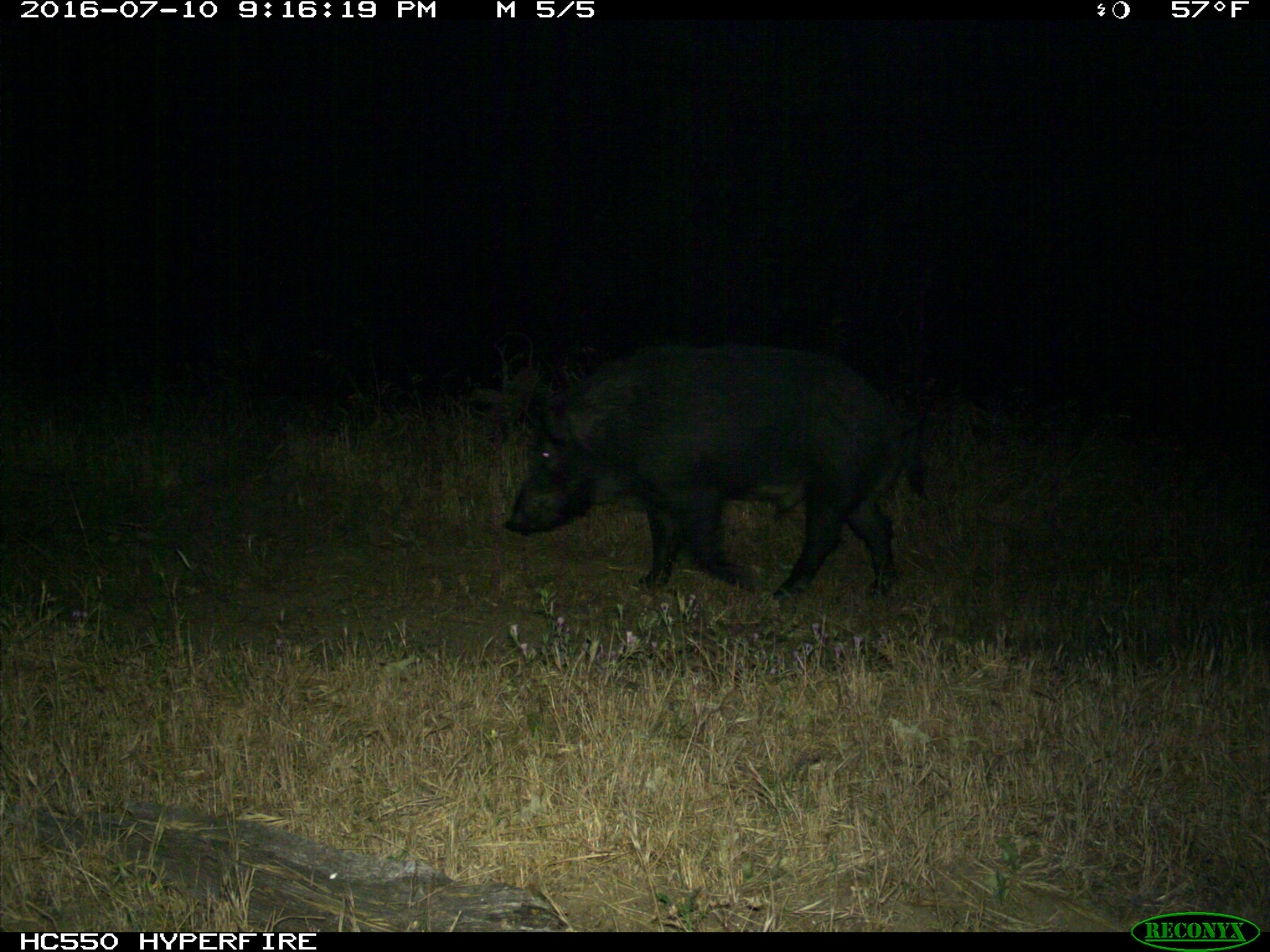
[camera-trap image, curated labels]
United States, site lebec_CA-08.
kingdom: Animalia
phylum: Chordata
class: Mammalia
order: Artiodactyla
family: Suidae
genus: Sus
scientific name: Sus scrofa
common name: wild boar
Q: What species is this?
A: Sus scrofa (wild boar).